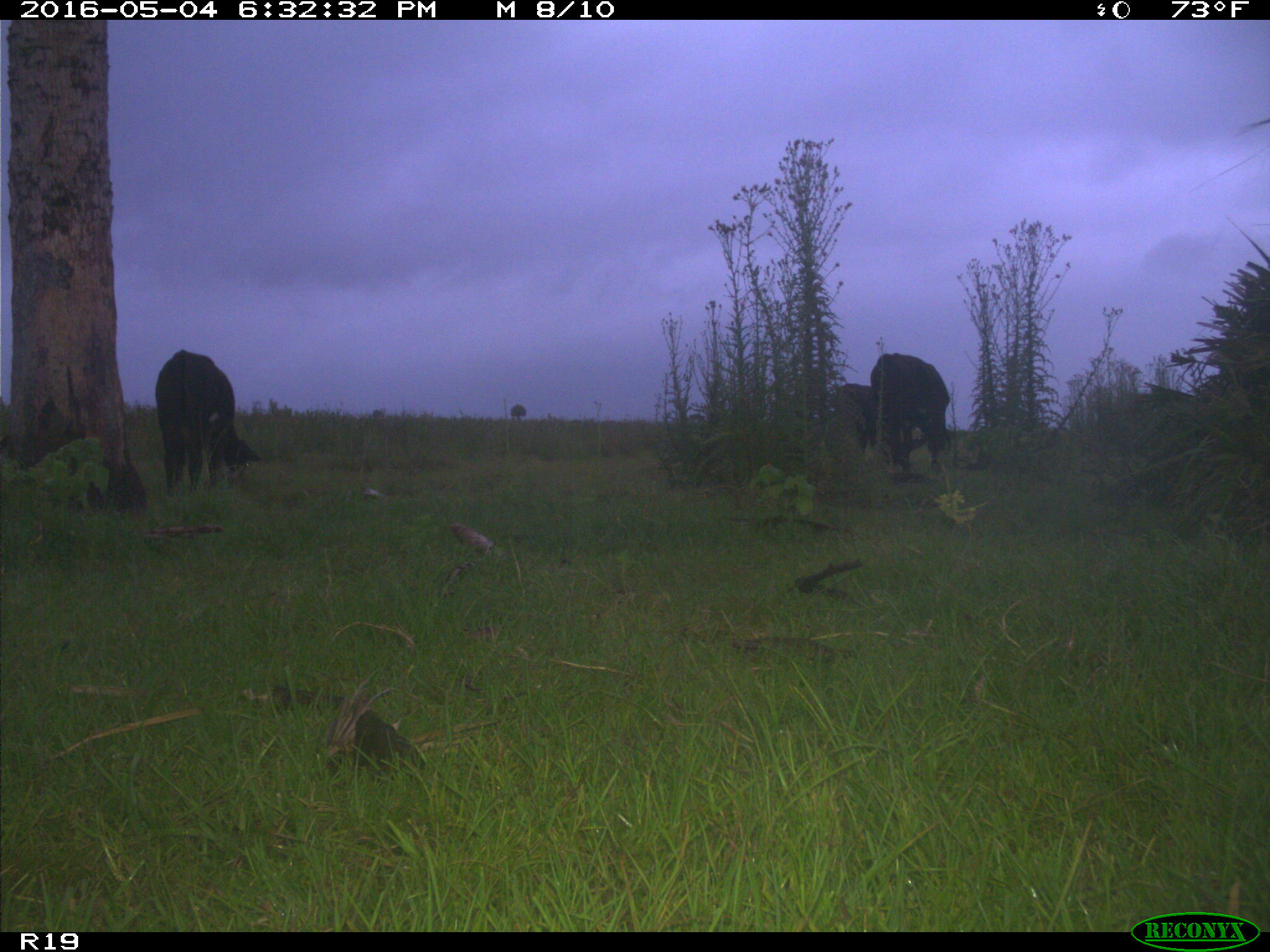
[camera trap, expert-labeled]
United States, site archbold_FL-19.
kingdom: Animalia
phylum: Chordata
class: Mammalia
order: Artiodactyla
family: Bovidae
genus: Bos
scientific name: Bos taurus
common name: domestic cow